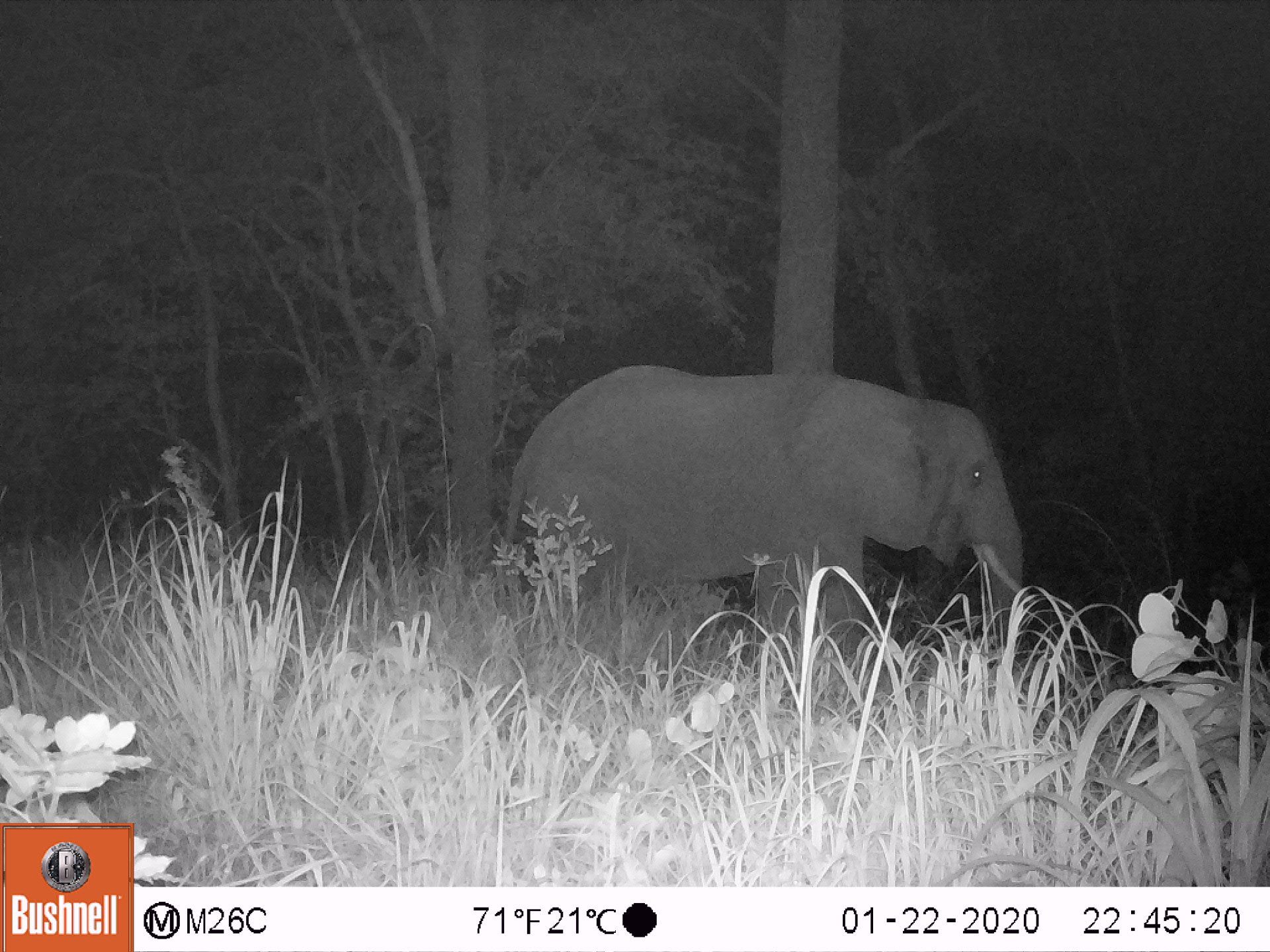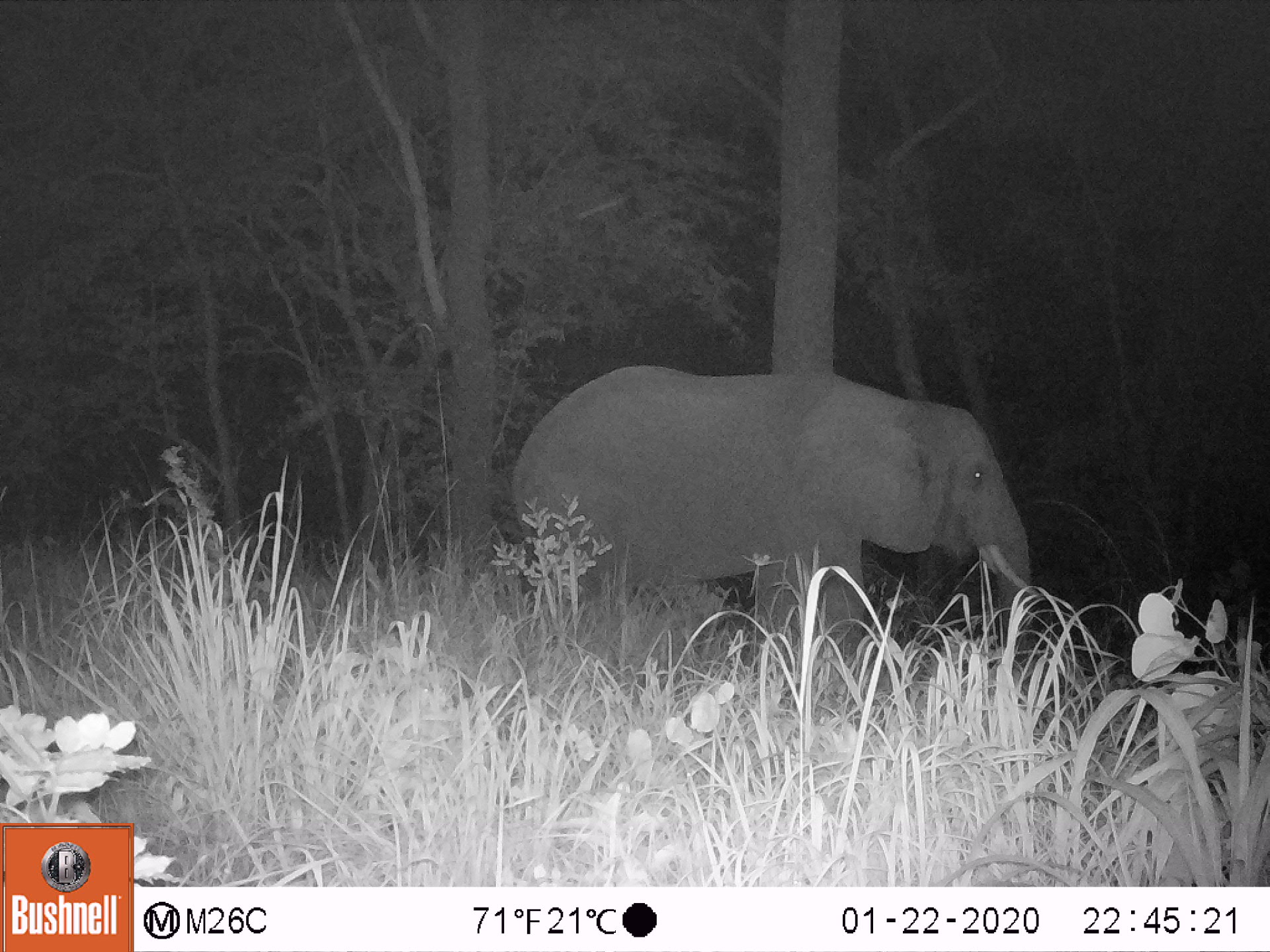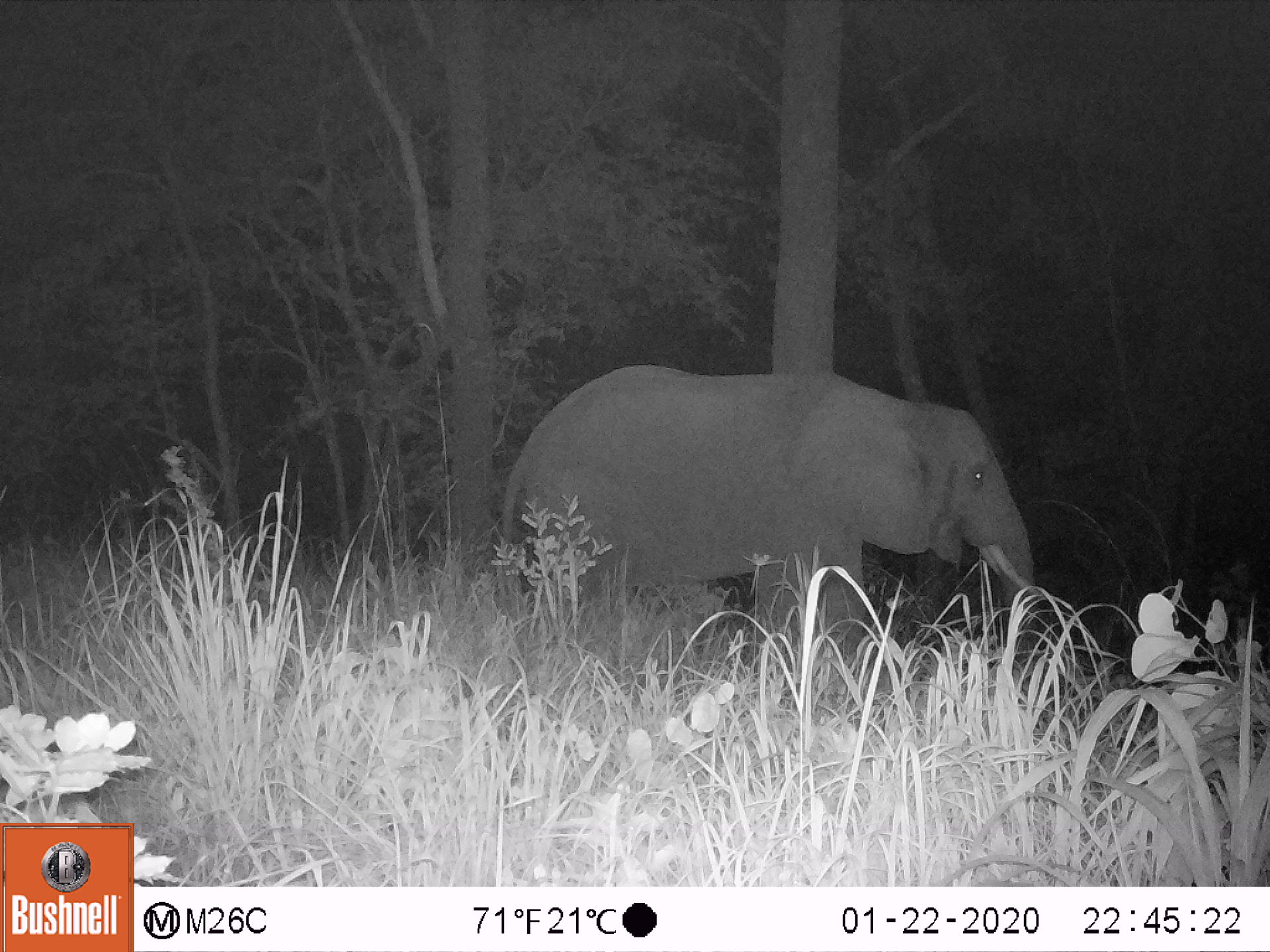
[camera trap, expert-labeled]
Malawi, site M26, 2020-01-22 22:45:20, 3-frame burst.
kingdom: Animalia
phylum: Chordata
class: Mammalia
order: Proboscidea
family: Elephantidae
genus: Loxodonta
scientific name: Loxodonta africana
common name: african savanna elephant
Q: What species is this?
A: African savanna elephant (Loxodonta africana).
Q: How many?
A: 1.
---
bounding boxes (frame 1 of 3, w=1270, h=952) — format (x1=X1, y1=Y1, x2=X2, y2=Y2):
african savanna elephant: (x1=509, y1=355, x2=1027, y2=651)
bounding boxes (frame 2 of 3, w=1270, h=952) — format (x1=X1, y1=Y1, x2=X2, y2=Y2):
african savanna elephant: (x1=513, y1=353, x2=1047, y2=680)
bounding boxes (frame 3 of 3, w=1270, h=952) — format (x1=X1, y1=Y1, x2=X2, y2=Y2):
african savanna elephant: (x1=507, y1=360, x2=1040, y2=661)